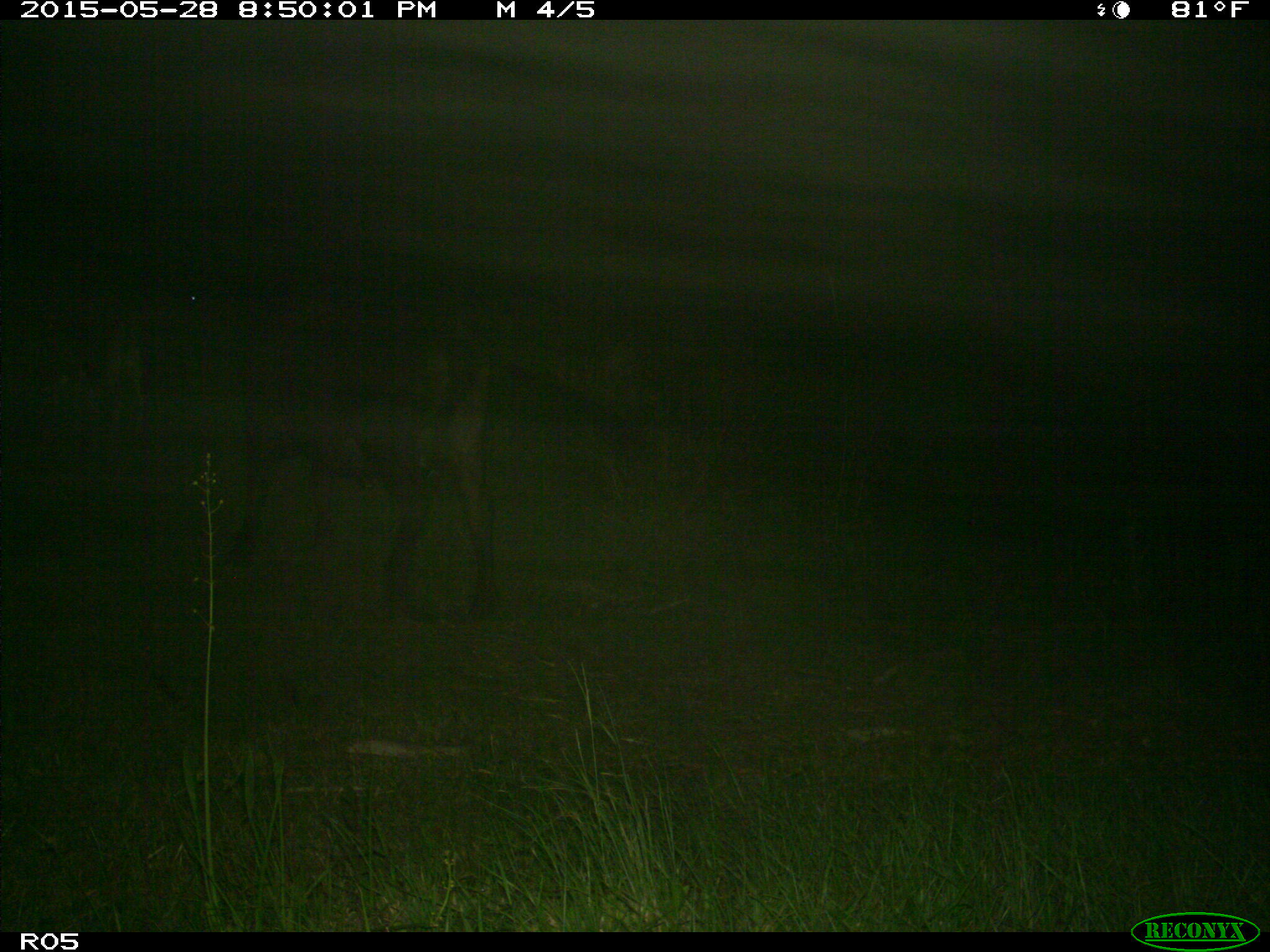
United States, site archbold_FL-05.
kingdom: Animalia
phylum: Chordata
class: Mammalia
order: Artiodactyla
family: Bovidae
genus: Bos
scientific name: Bos taurus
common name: domestic cow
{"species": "Bos taurus (domestic cow)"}